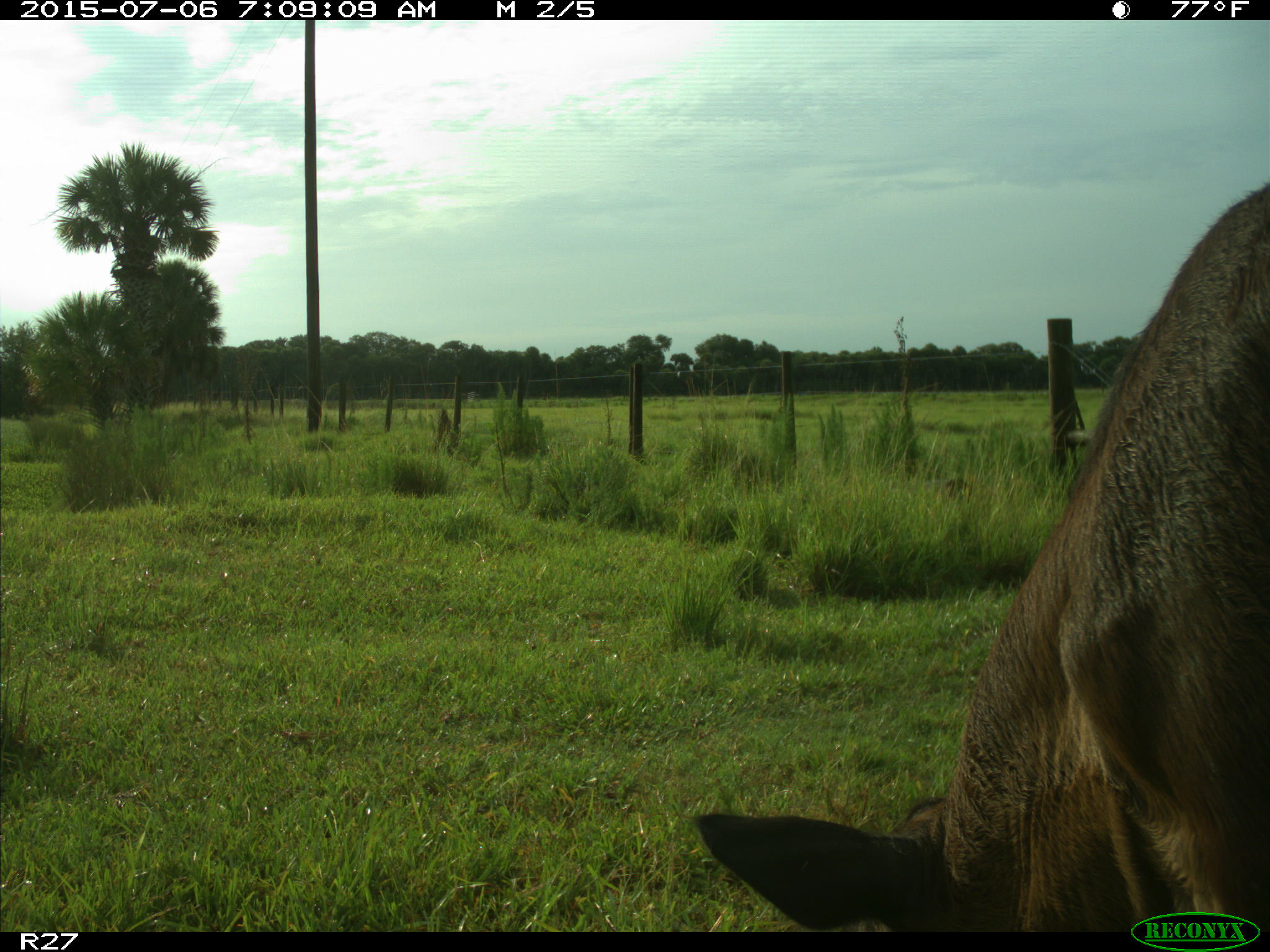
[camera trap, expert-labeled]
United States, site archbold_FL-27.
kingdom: Animalia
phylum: Chordata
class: Mammalia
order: Artiodactyla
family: Bovidae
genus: Bos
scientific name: Bos taurus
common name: domestic cow